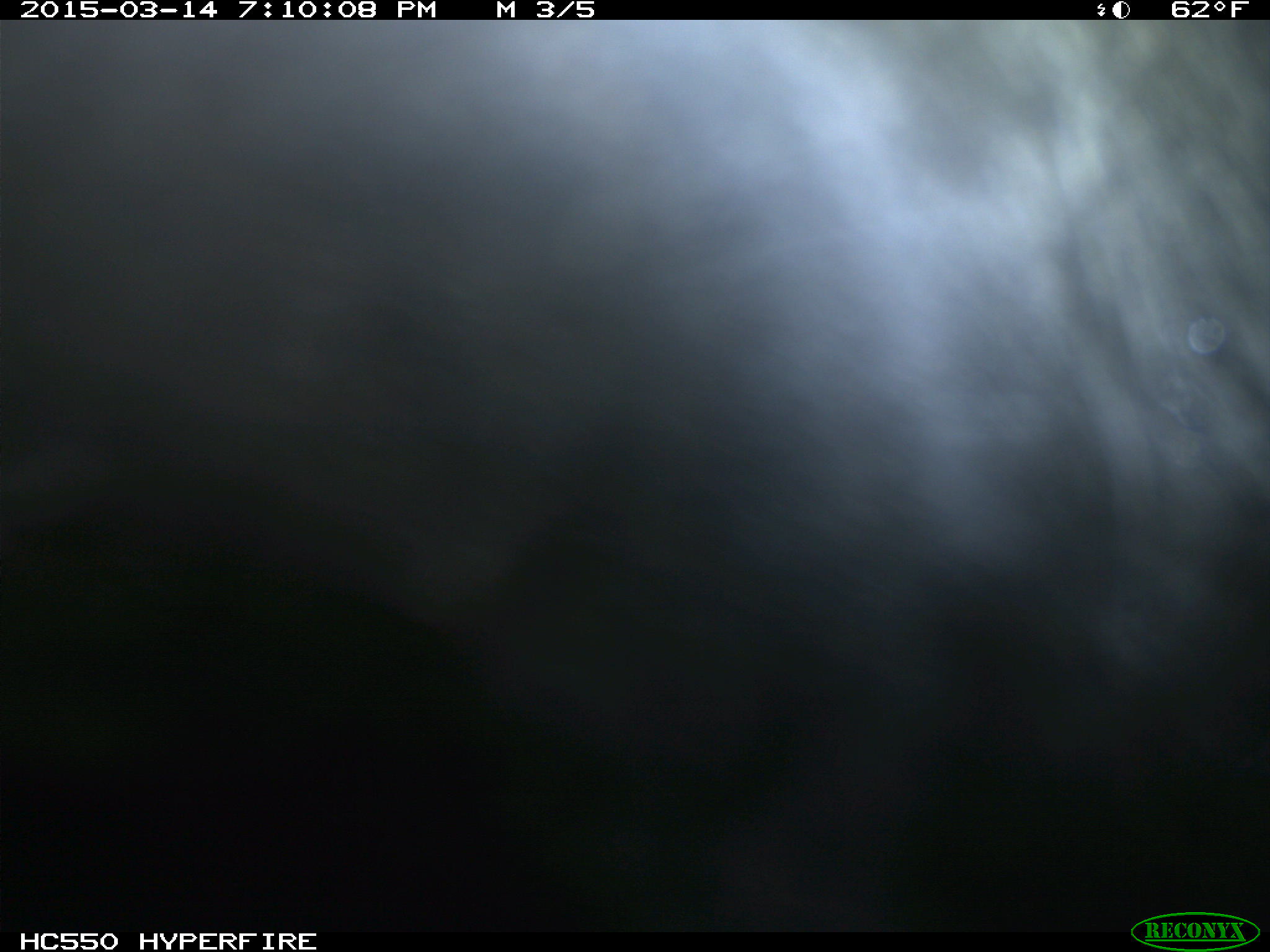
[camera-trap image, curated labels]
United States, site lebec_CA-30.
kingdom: Animalia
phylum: Chordata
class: Mammalia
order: Artiodactyla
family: Bovidae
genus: Bos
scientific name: Bos taurus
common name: domestic cow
Bos taurus (domestic cow).